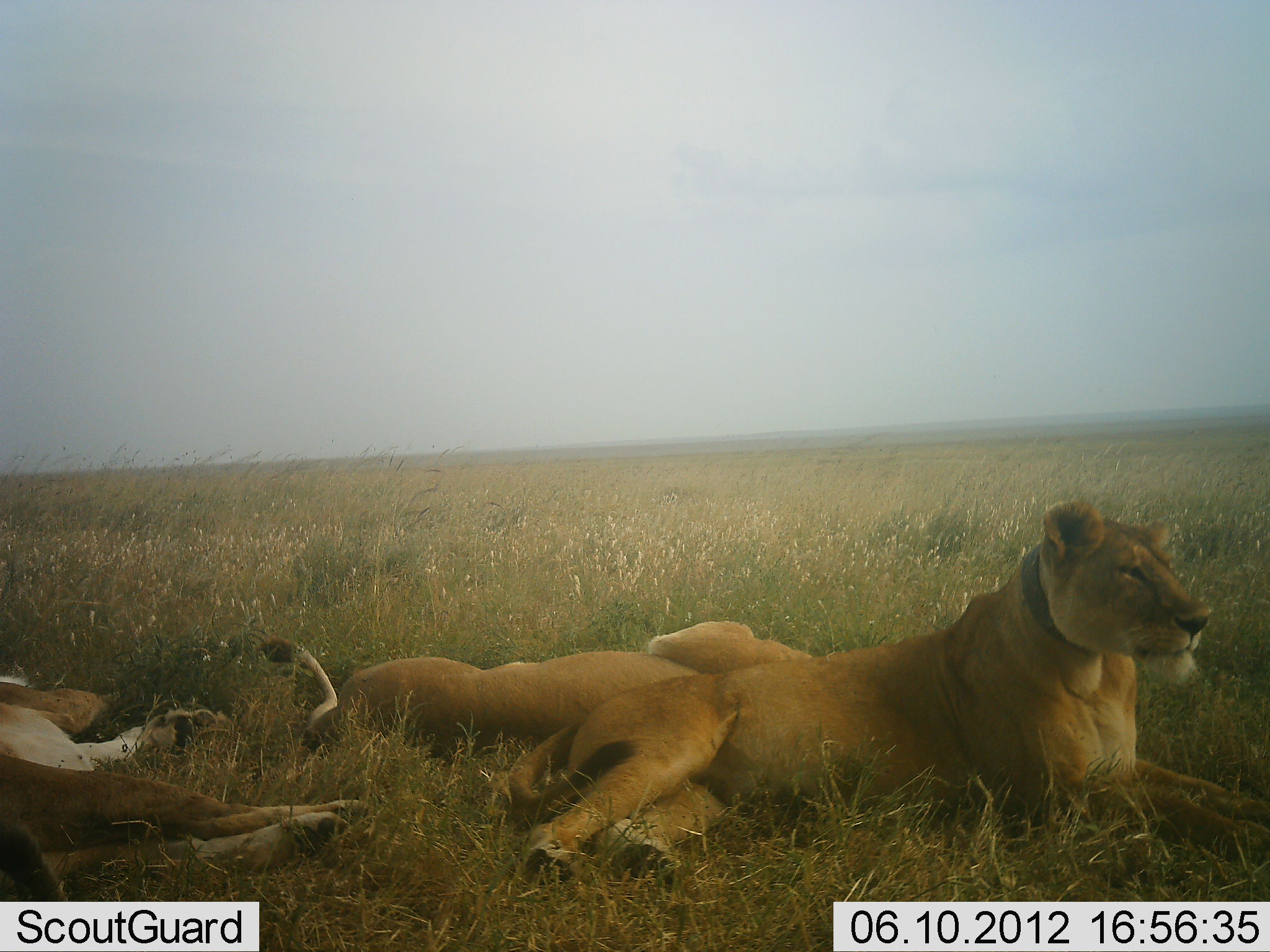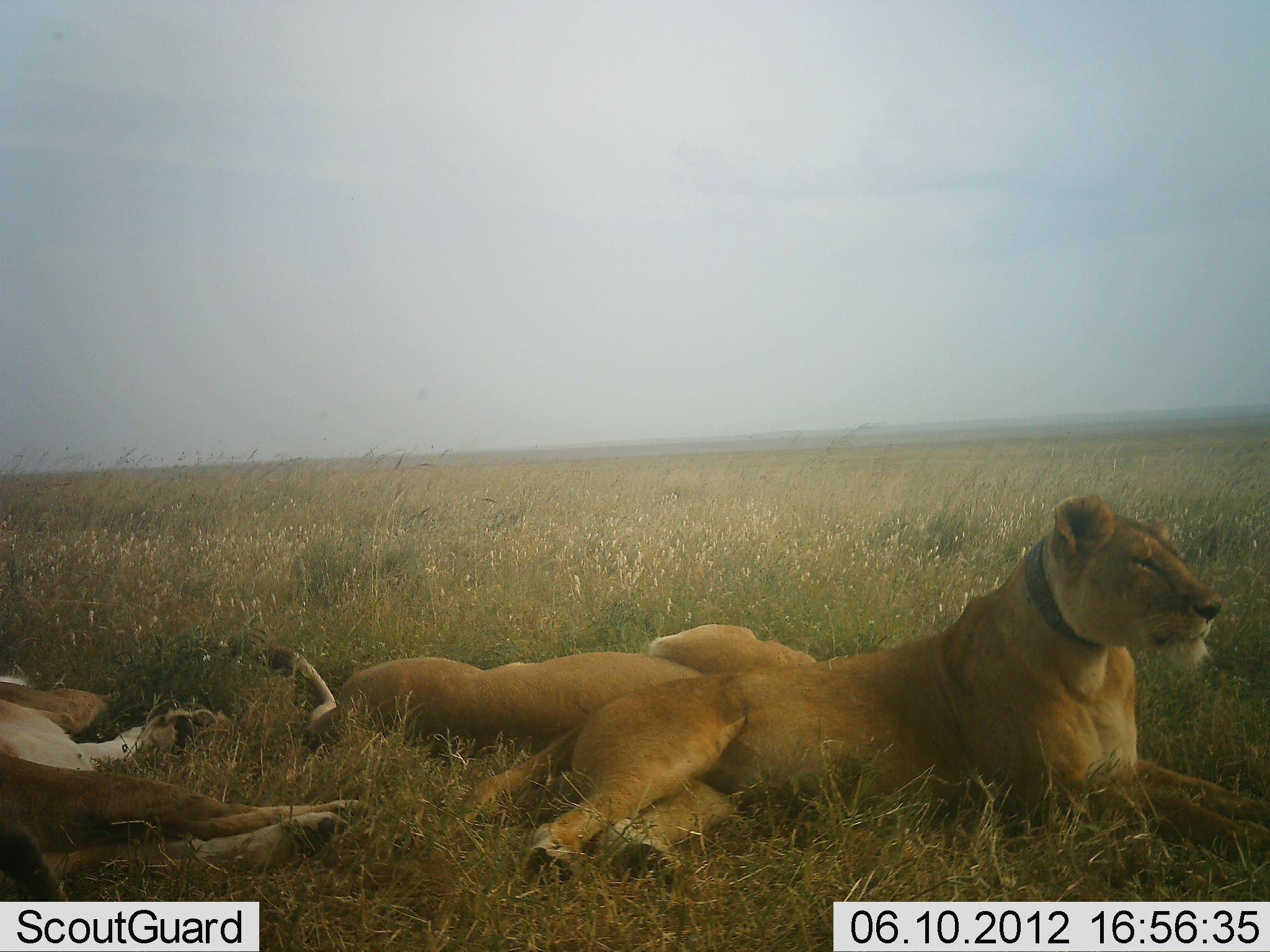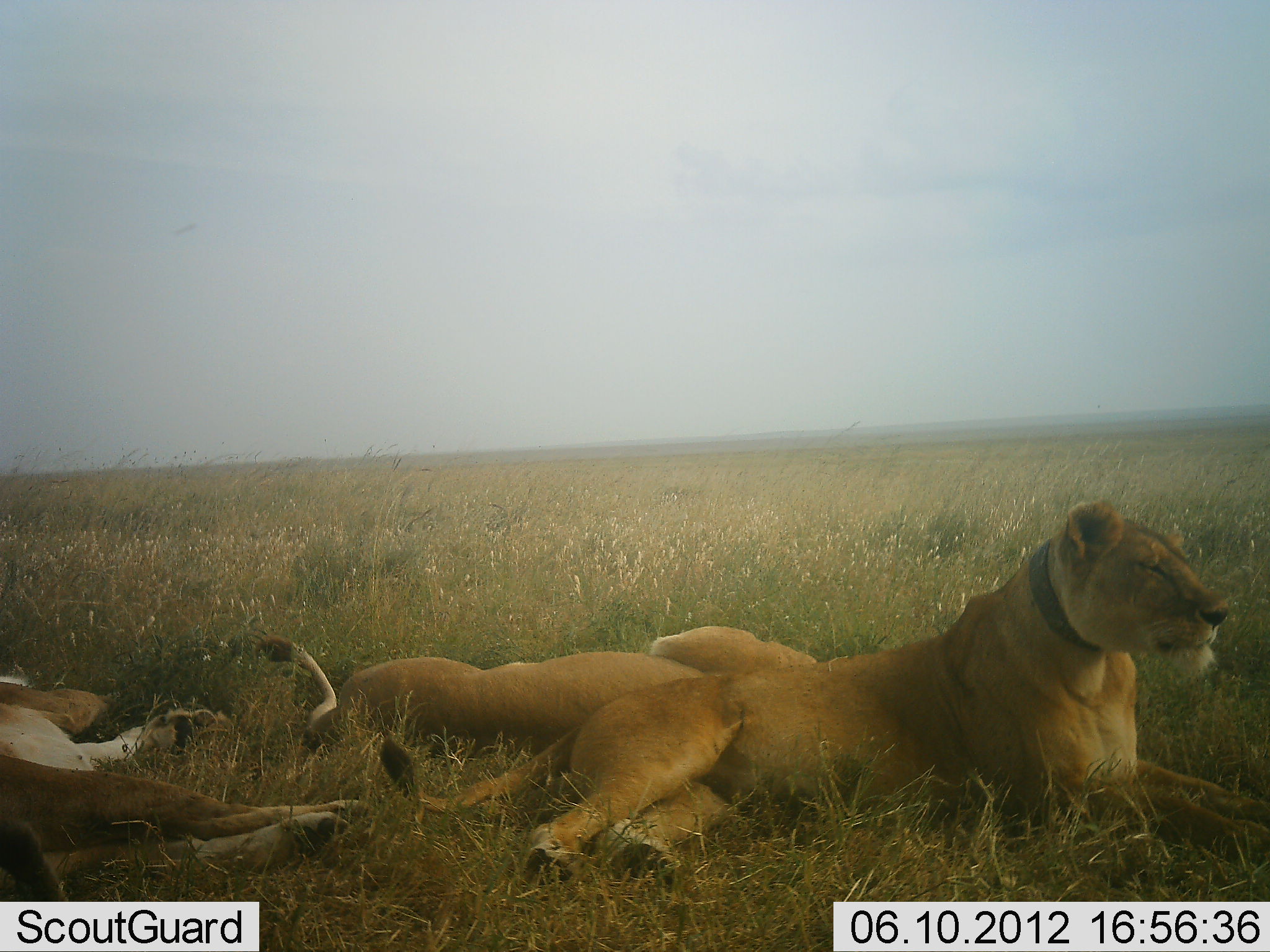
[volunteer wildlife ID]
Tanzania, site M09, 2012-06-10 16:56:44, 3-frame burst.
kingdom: Animalia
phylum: Chordata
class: Mammalia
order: Carnivora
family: Felidae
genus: Panthera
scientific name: Panthera leo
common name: lion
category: lionfemale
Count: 3.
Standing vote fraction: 0%.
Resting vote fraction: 100%.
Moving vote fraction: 0%.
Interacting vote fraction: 0%.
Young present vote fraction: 10%.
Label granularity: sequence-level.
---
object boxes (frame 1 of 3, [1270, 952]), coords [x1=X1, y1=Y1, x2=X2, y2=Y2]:
animal: [x1=500, y1=500, x2=1270, y2=892]; [x1=0, y1=673, x2=373, y2=902]; [x1=254, y1=618, x2=815, y2=769]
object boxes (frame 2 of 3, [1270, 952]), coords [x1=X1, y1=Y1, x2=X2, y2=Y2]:
animal: [x1=437, y1=493, x2=1270, y2=892]; [x1=250, y1=616, x2=819, y2=767]; [x1=0, y1=674, x2=374, y2=902]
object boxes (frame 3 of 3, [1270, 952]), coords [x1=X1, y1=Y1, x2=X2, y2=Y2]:
animal: [x1=378, y1=498, x2=1270, y2=891]; [x1=0, y1=672, x2=378, y2=903]; [x1=250, y1=622, x2=819, y2=767]